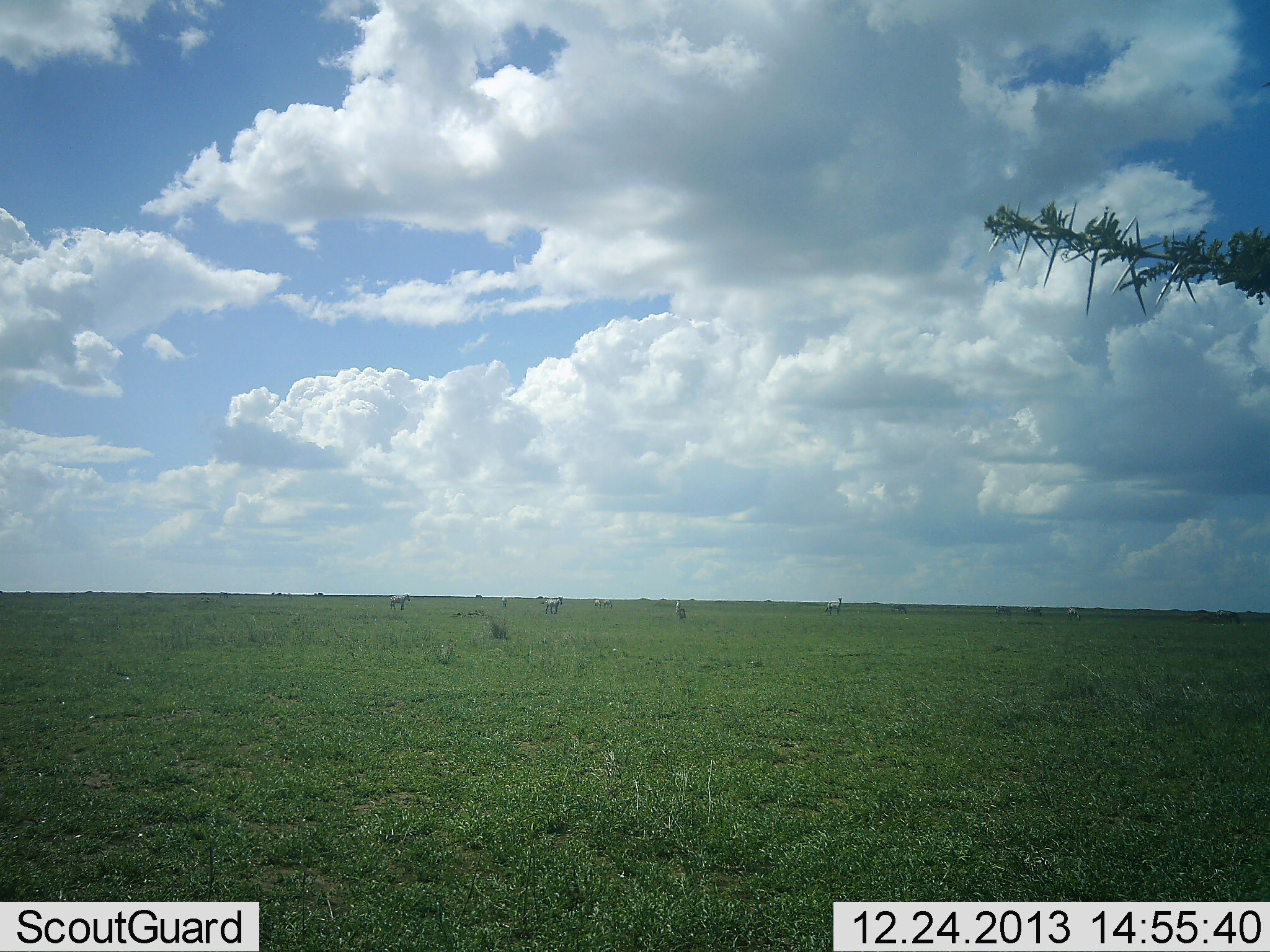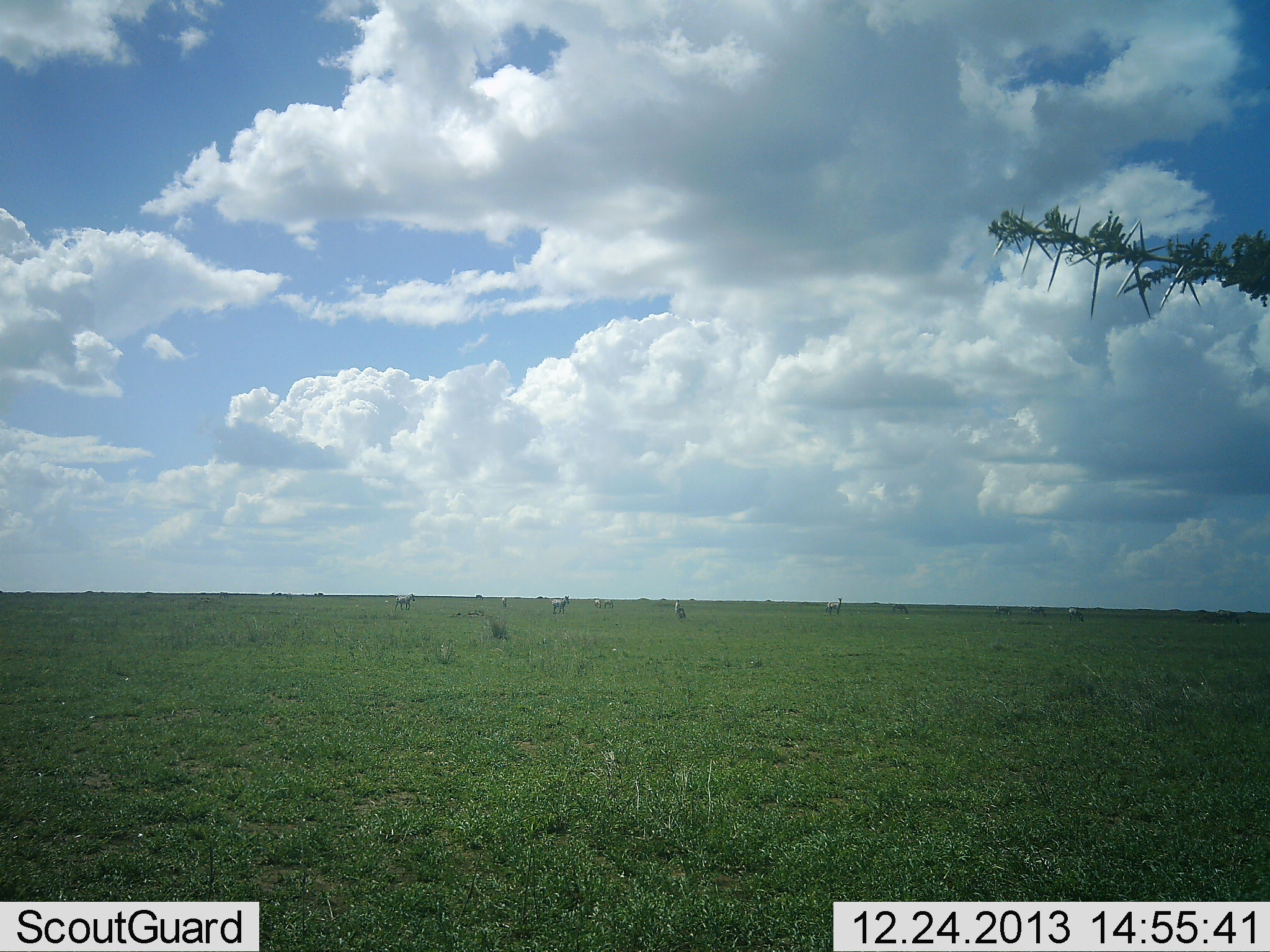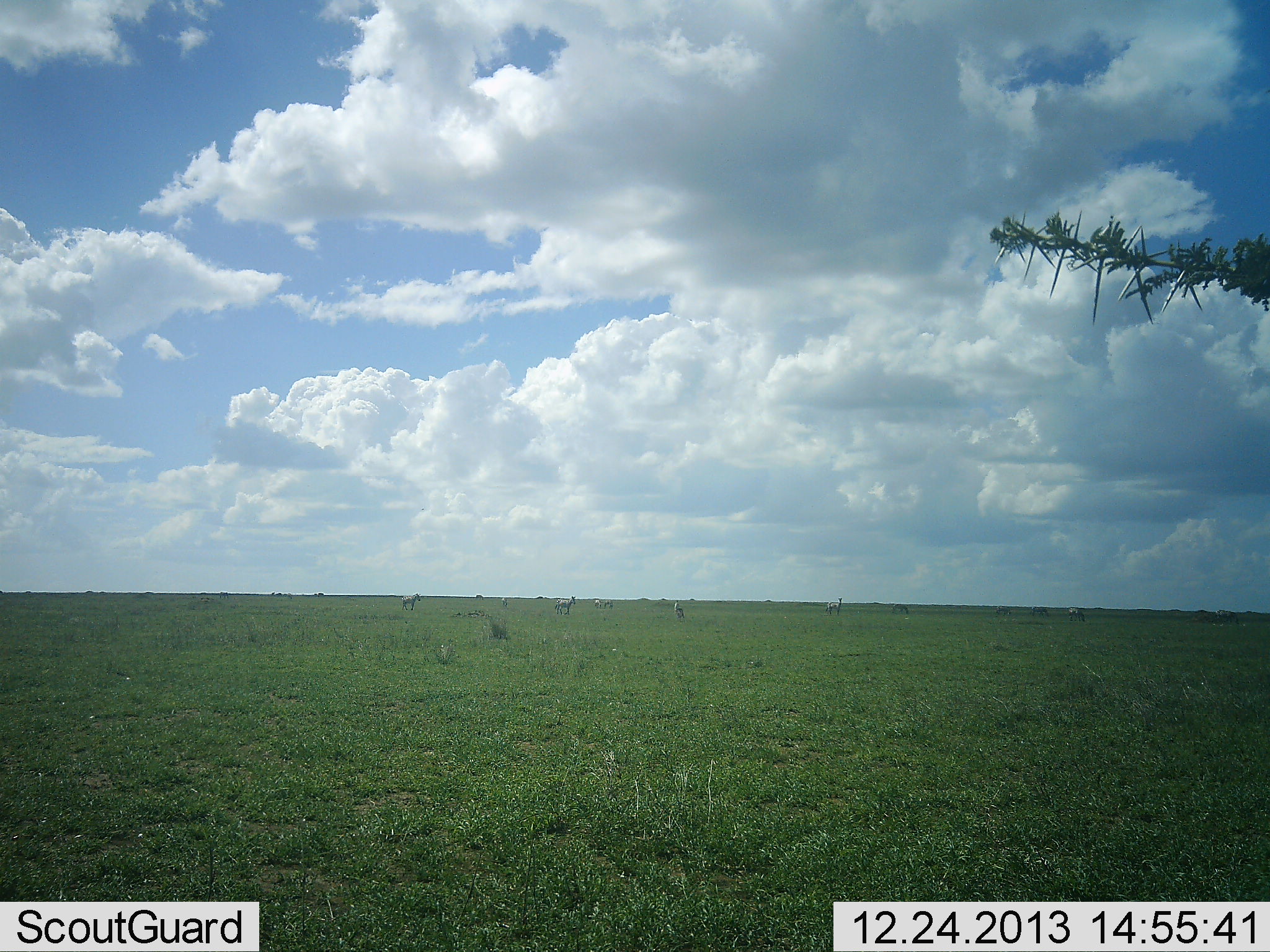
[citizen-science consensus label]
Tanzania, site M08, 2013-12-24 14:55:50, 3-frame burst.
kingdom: Animalia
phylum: Chordata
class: Mammalia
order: Perissodactyla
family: Equidae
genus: Equus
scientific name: Equus quagga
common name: plains zebra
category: zebra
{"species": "zebra (plains zebra) (Equus quagga)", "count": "6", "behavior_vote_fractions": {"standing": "62%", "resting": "0%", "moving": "75%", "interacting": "0%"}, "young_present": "0%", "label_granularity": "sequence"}